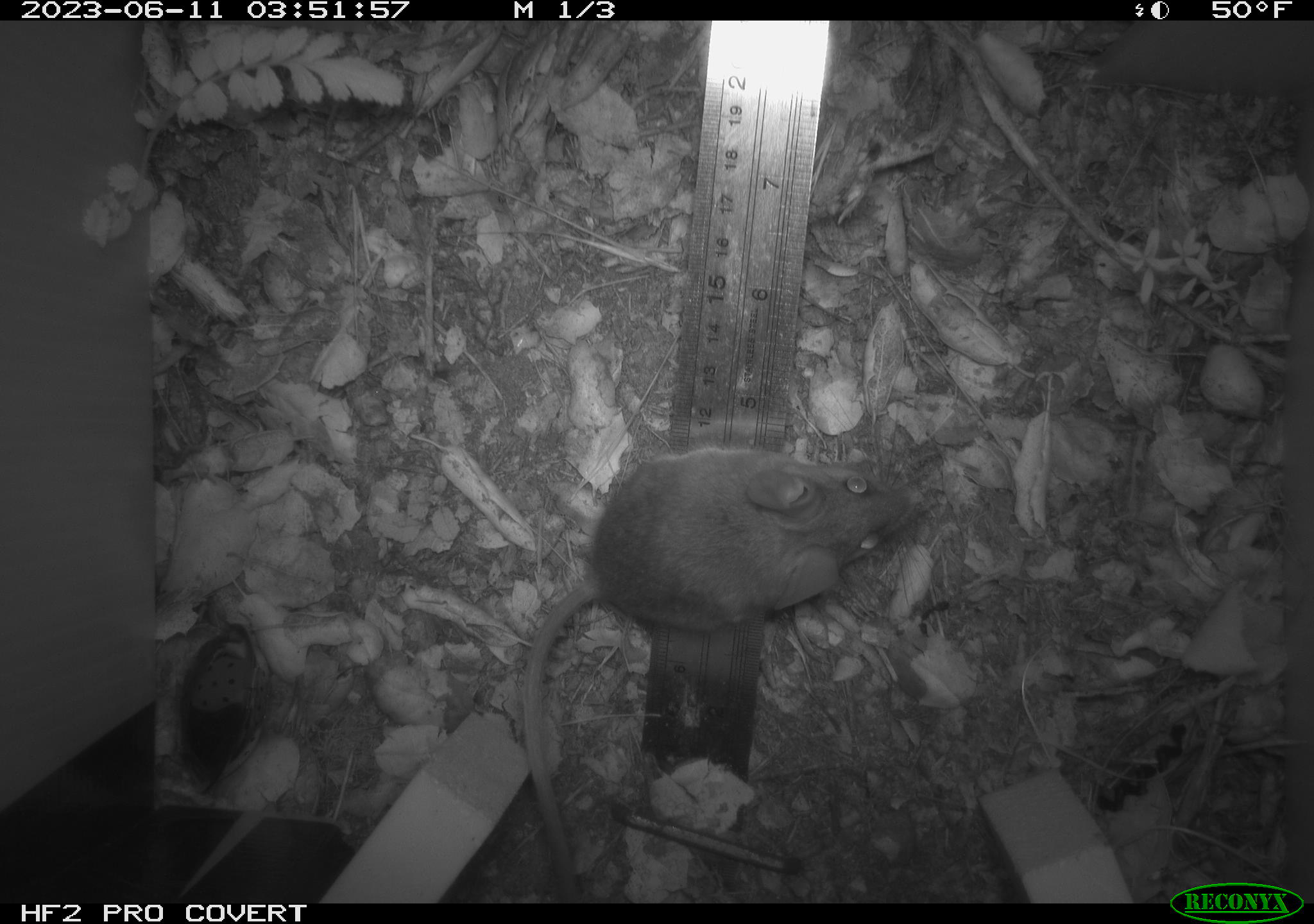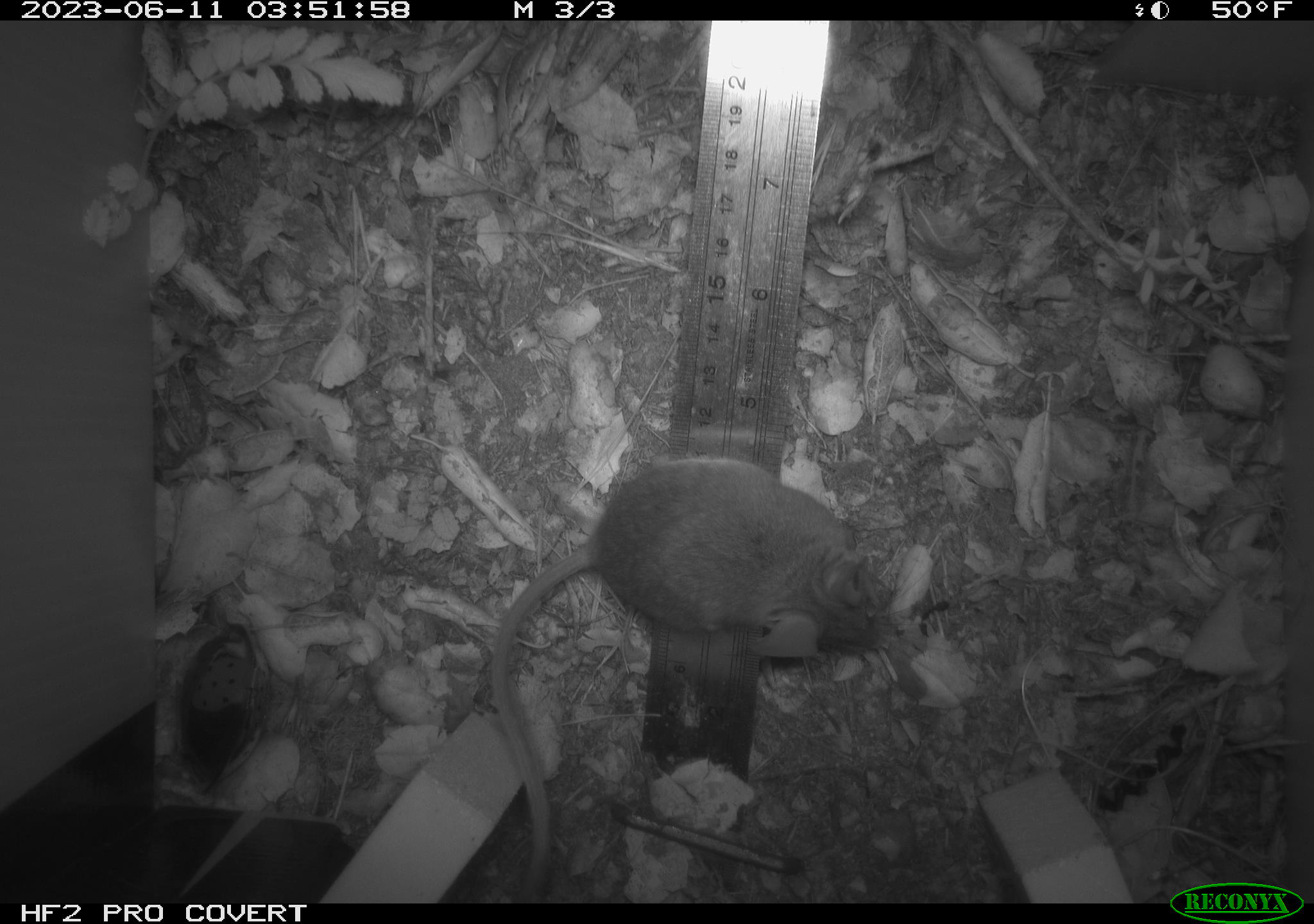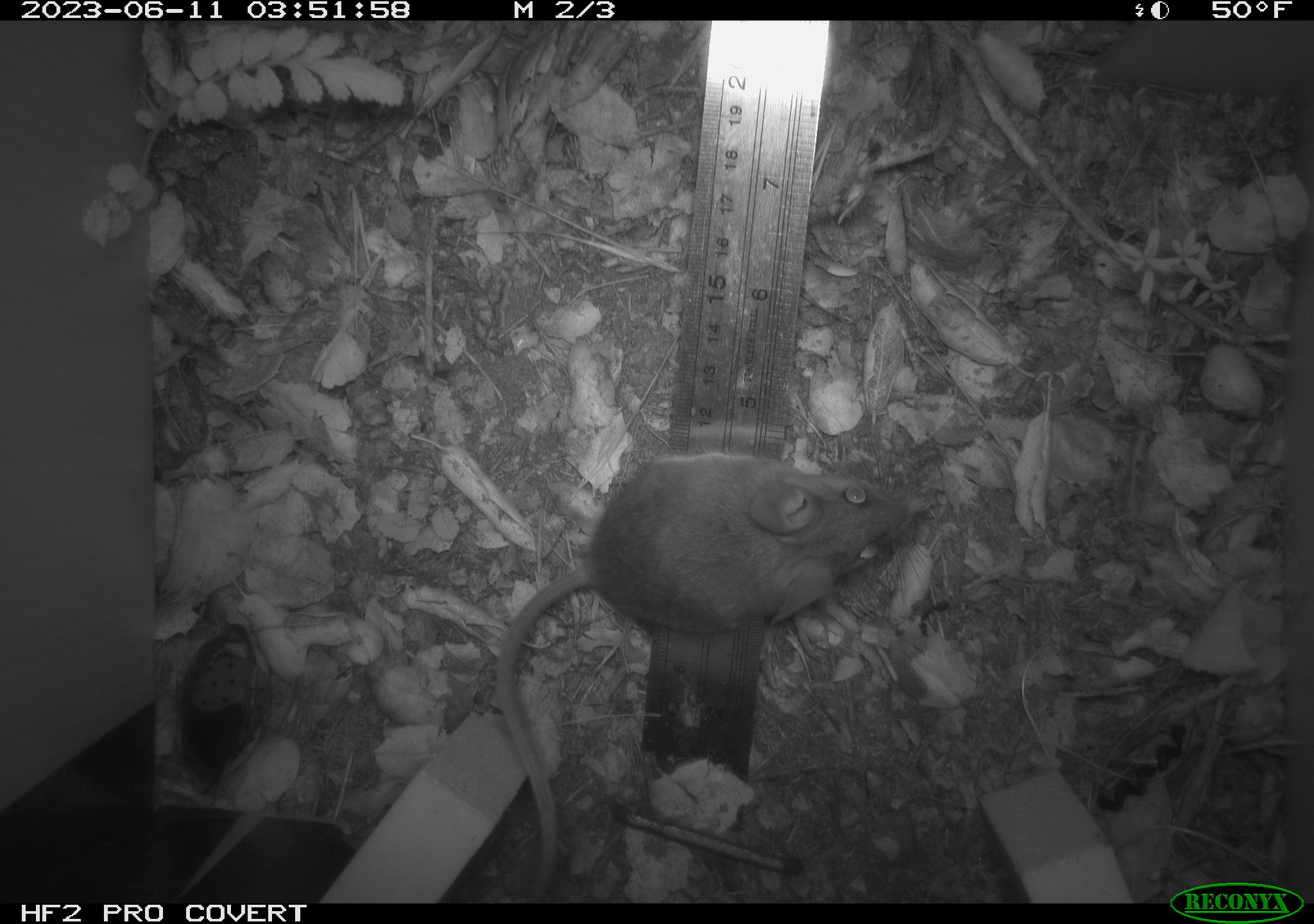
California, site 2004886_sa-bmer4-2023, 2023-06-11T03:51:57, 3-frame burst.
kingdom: Animalia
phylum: Chordata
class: Mammalia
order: Rodentia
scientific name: Rodentia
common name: mouse species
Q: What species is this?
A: Mouse species (Rodentia).